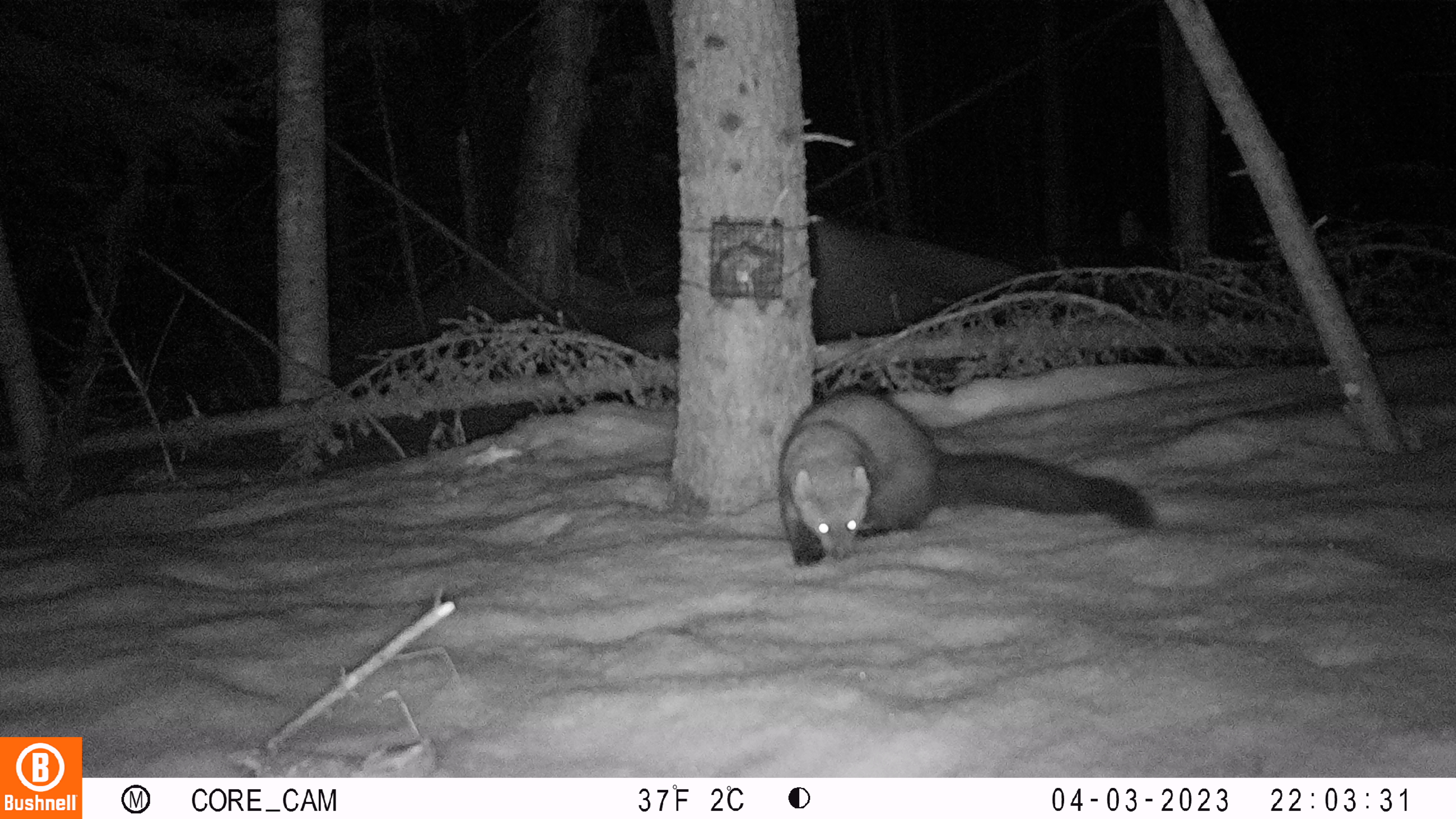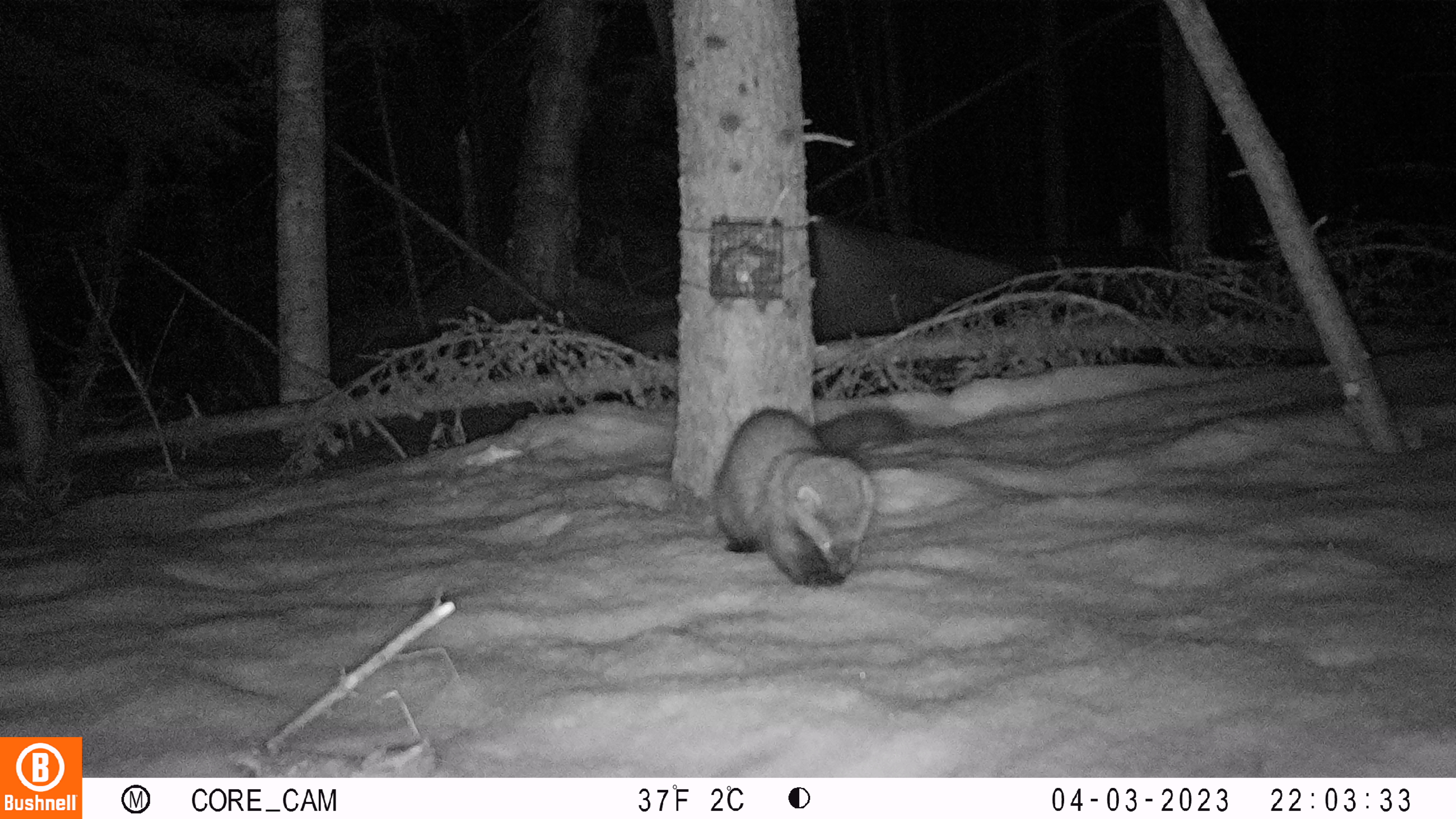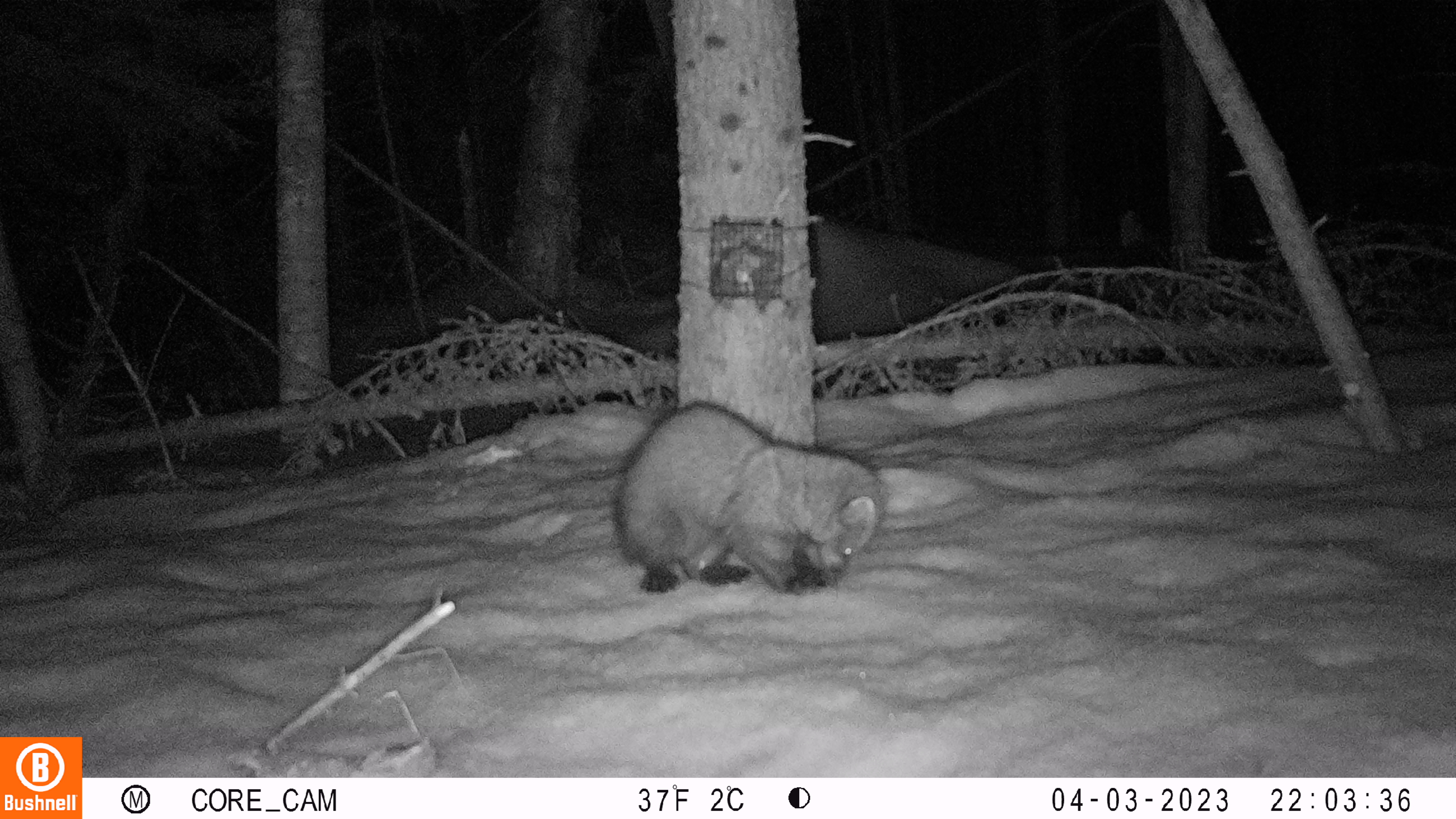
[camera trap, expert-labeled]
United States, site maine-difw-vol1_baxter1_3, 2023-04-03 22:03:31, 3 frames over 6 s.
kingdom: Animalia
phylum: Chordata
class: Mammalia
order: Carnivora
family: Mustelidae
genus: Pekania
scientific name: Pekania pennanti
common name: fisher